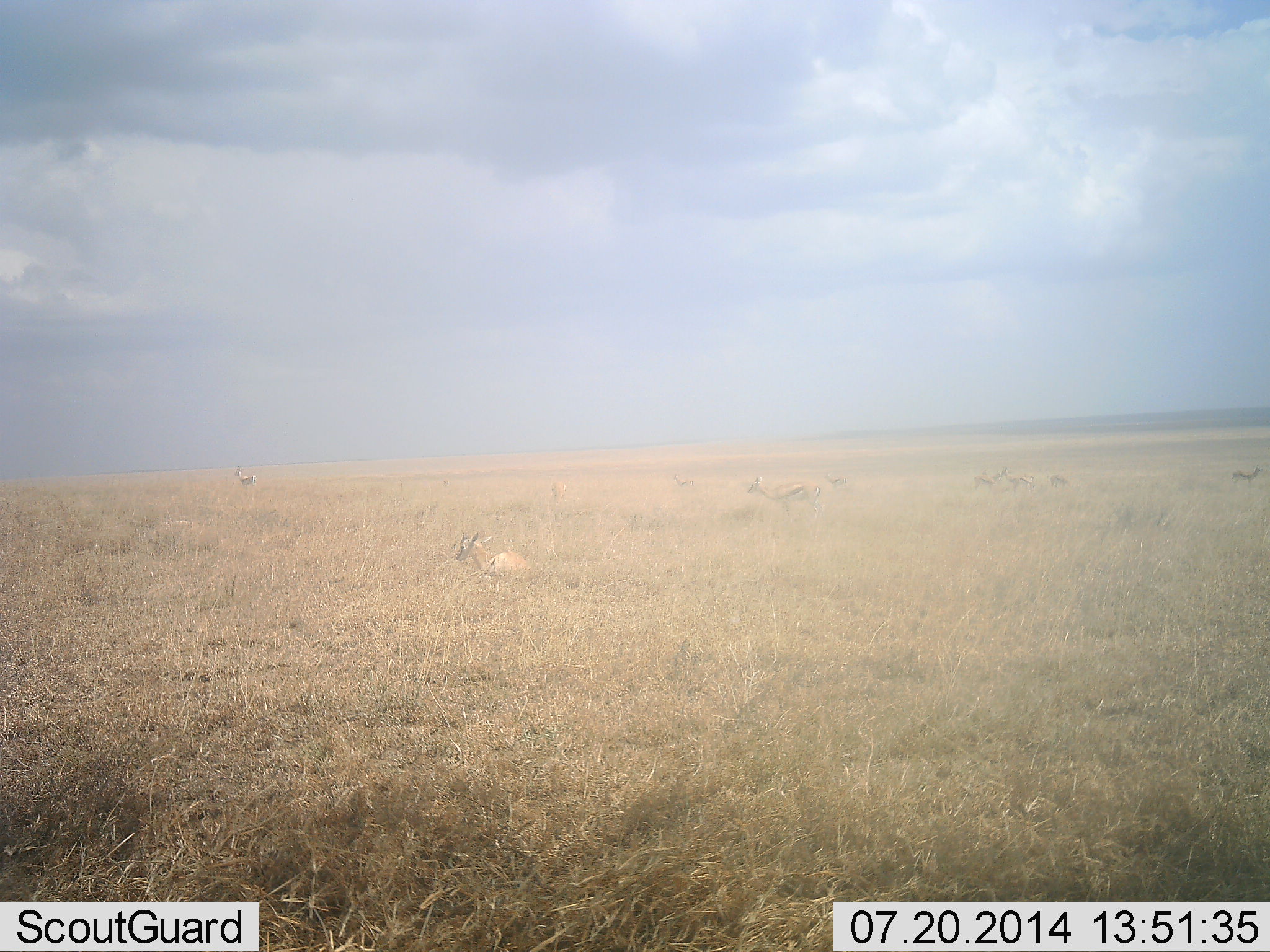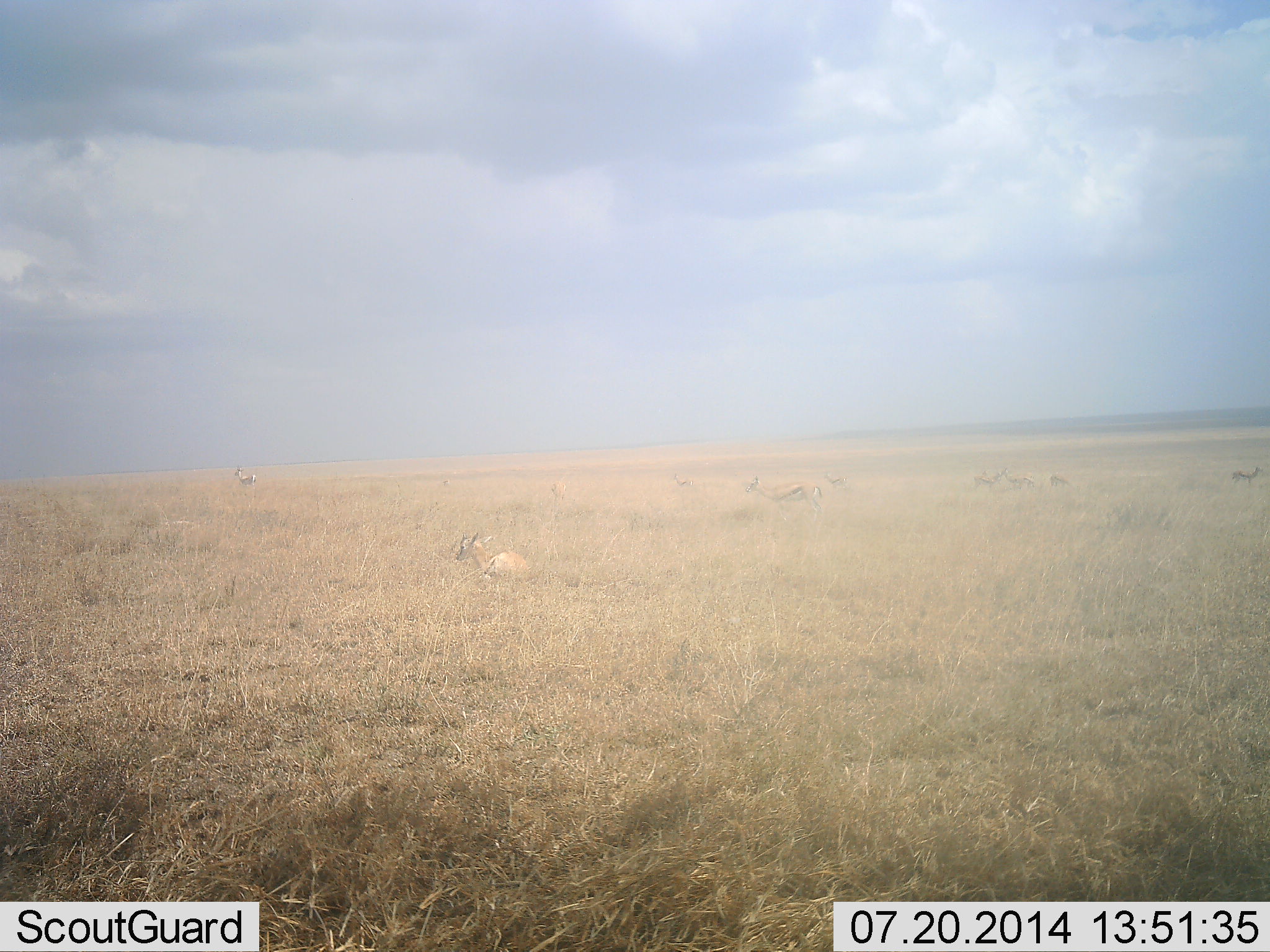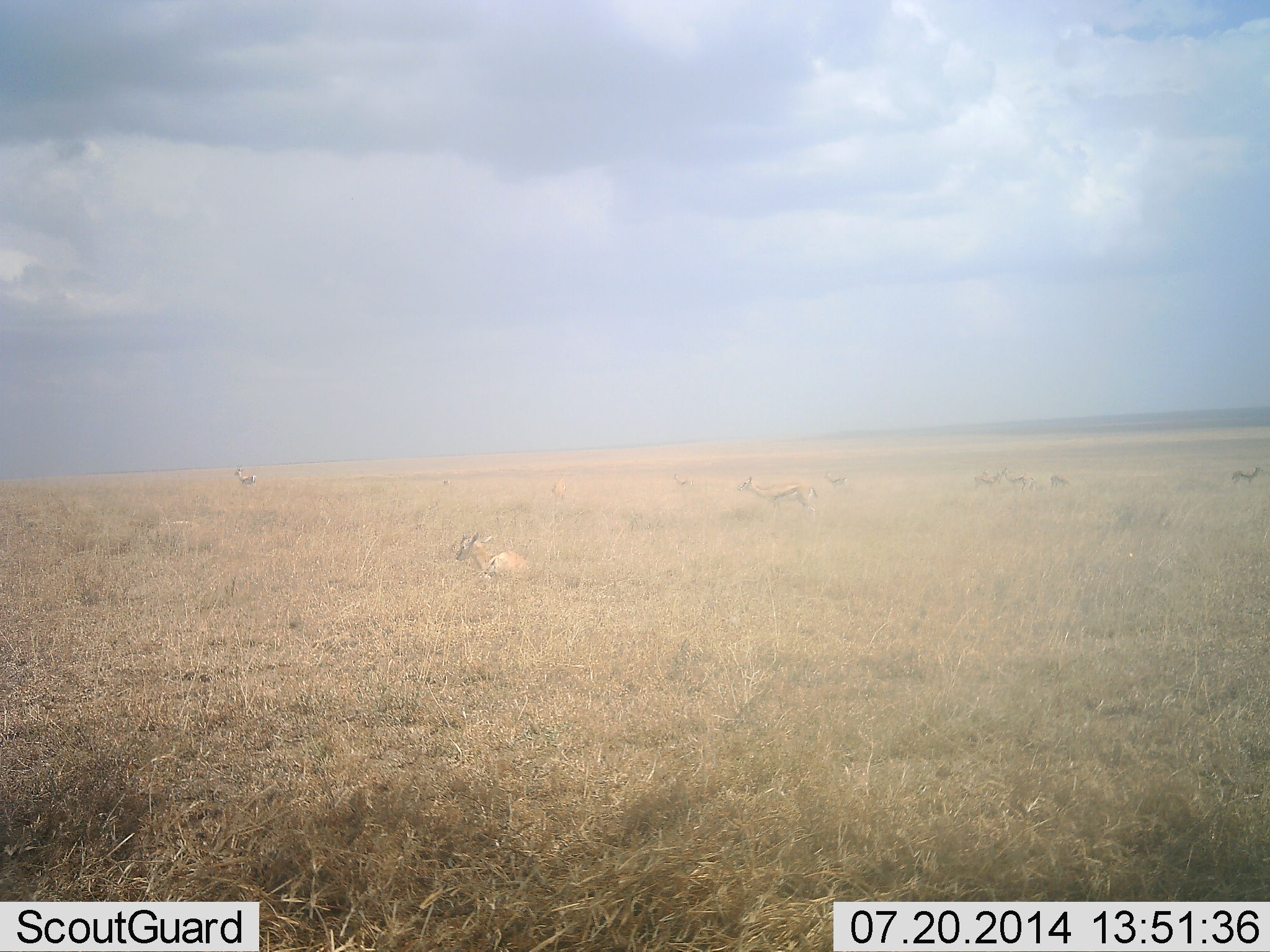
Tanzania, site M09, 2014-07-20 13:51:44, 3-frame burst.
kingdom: Animalia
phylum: Chordata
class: Mammalia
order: Artiodactyla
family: Bovidae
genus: Eudorcas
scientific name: Eudorcas thomsonii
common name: thomson's gazelle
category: gazellethomsons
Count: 8.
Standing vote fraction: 60%.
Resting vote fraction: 80%.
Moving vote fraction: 30%.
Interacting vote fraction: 0%.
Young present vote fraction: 0%.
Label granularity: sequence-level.